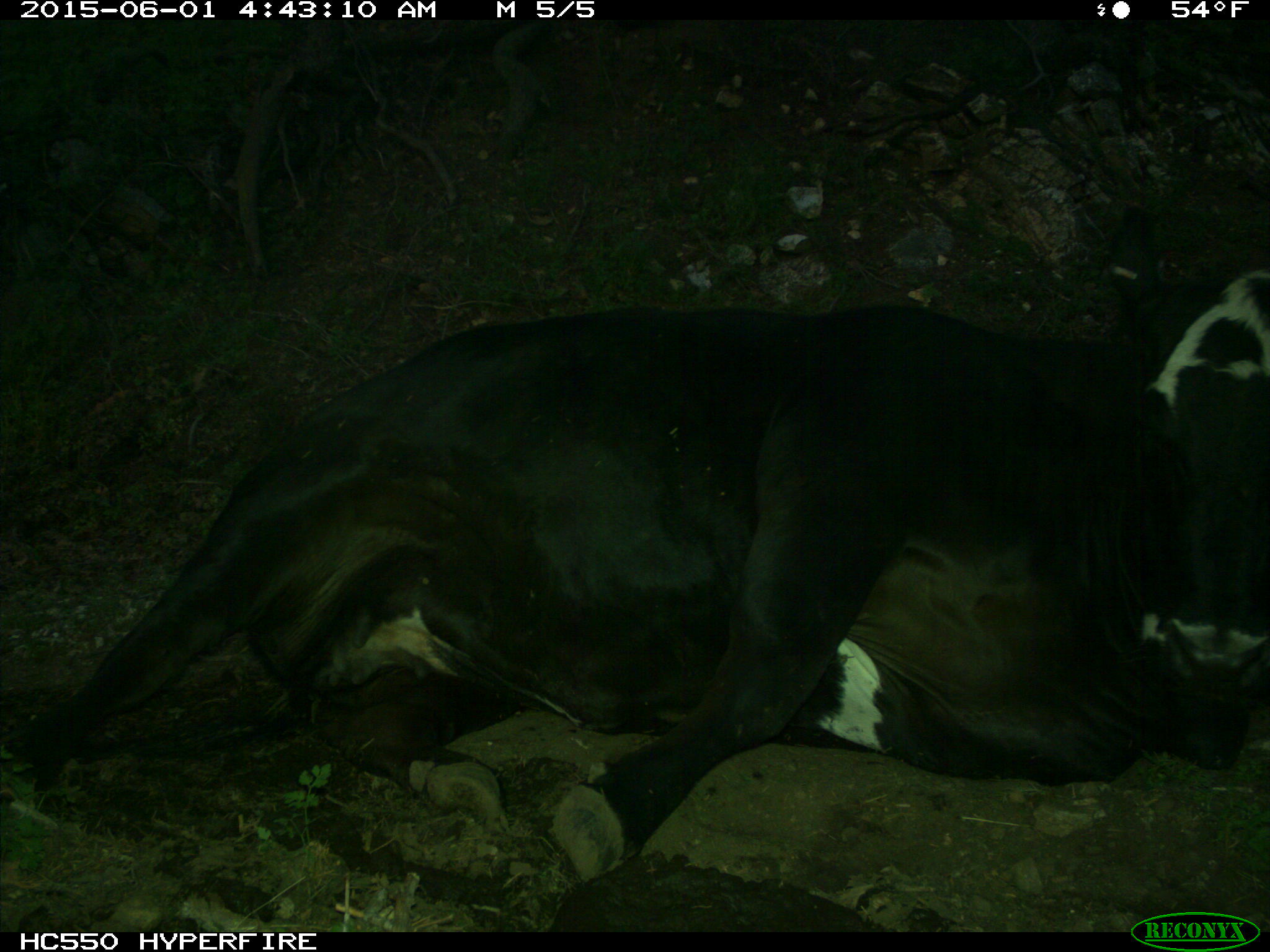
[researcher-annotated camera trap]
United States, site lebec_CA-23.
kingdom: Animalia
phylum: Chordata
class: Mammalia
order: Artiodactyla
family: Bovidae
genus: Bos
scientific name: Bos taurus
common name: domestic cow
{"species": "Bos taurus (domestic cow)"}